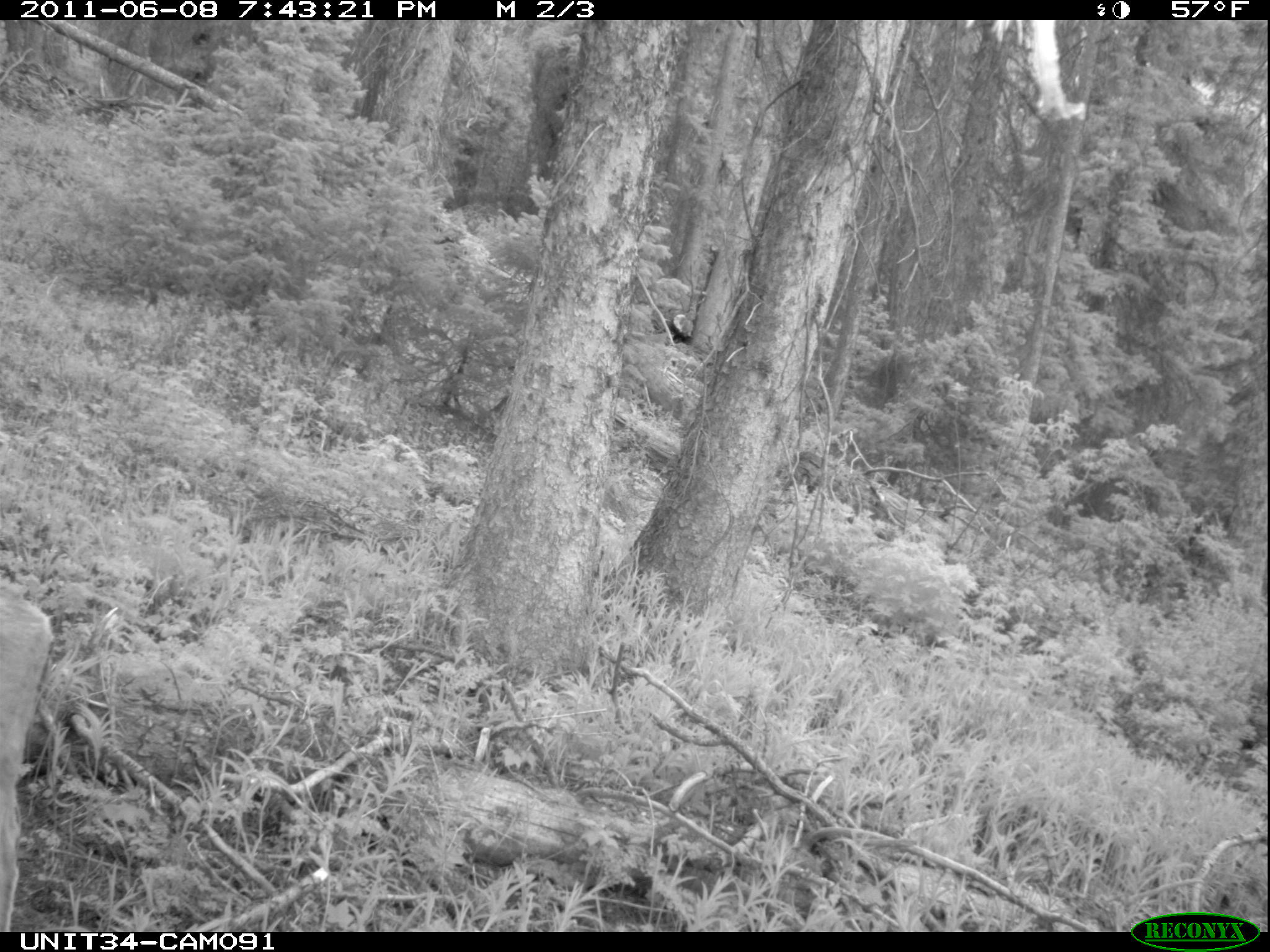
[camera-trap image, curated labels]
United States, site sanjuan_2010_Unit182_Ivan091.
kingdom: Animalia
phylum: Chordata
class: Mammalia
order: Artiodactyla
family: Cervidae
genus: Odocoileus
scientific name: Odocoileus hemionus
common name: mule deer